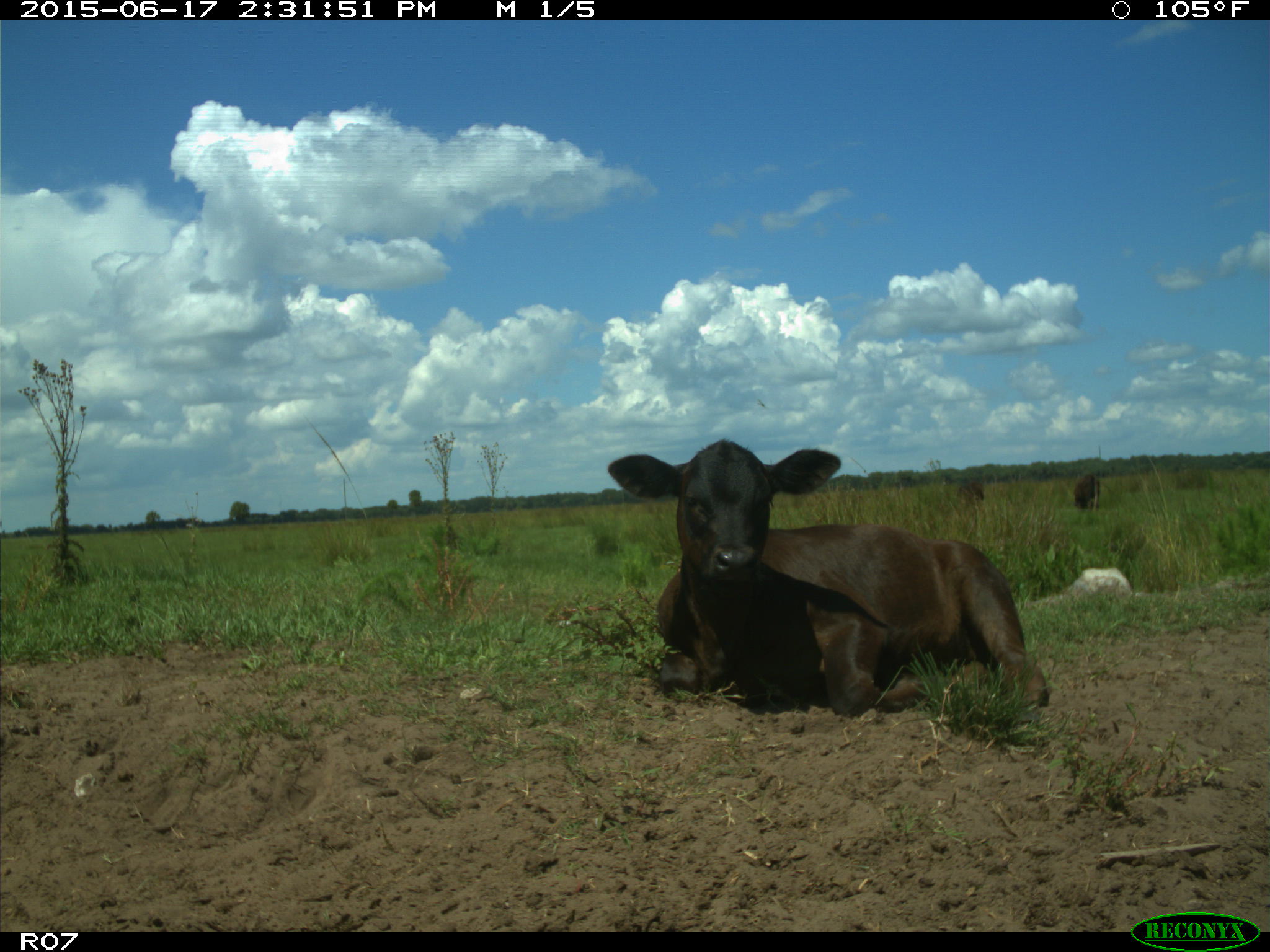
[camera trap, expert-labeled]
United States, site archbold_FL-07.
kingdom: Animalia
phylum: Chordata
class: Mammalia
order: Artiodactyla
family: Bovidae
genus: Bos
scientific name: Bos taurus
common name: domestic cow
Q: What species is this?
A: Bos taurus (domestic cow).